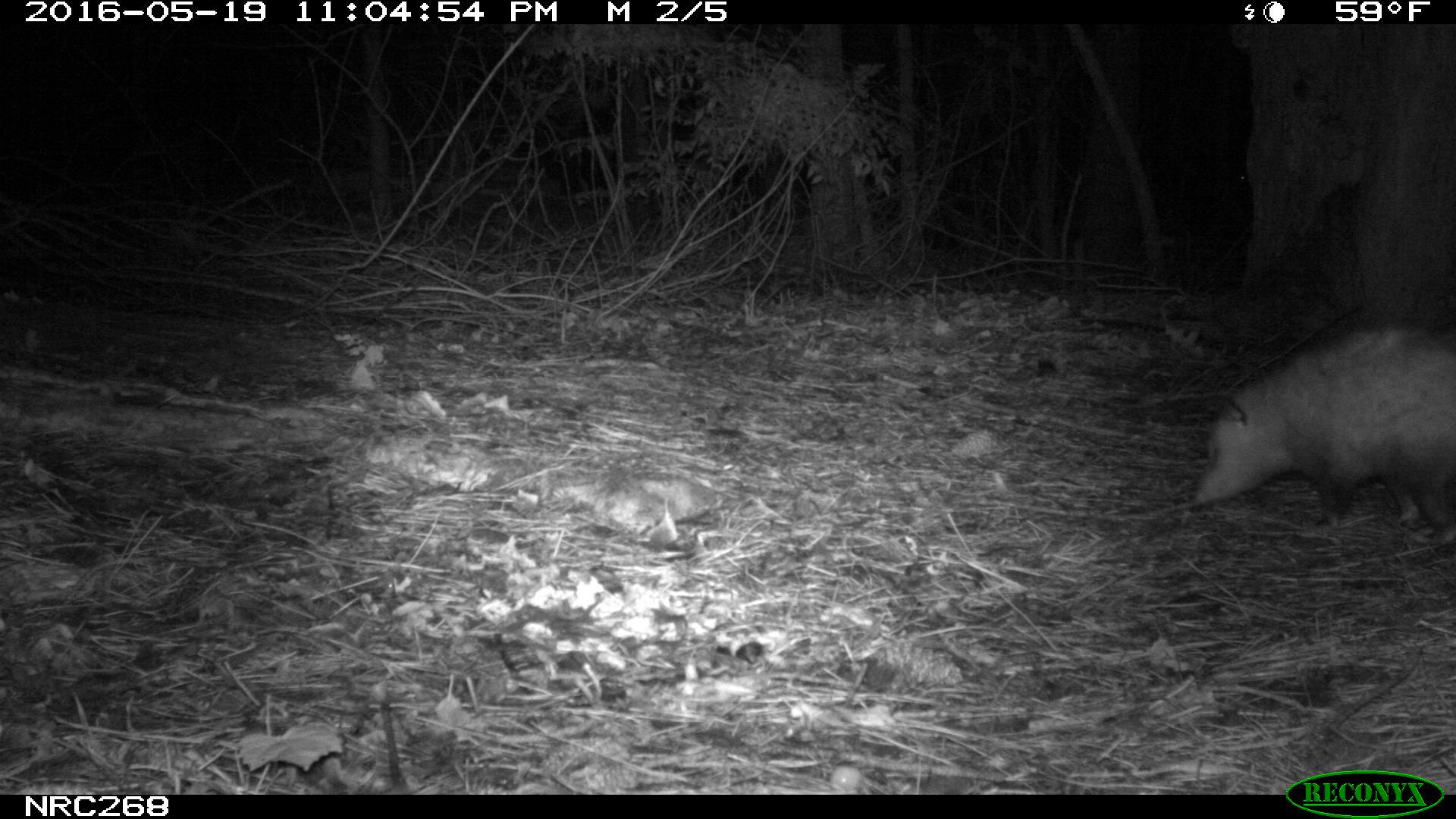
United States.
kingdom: Animalia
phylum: Chordata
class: Mammalia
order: Didelphimorphia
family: Didelphidae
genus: Didelphis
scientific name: Didelphis virginiana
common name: virginia opossum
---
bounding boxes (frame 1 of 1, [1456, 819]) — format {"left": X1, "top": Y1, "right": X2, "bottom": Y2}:
Virginia Opossum: {"left": 1183, "top": 305, "right": 1456, "bottom": 527}